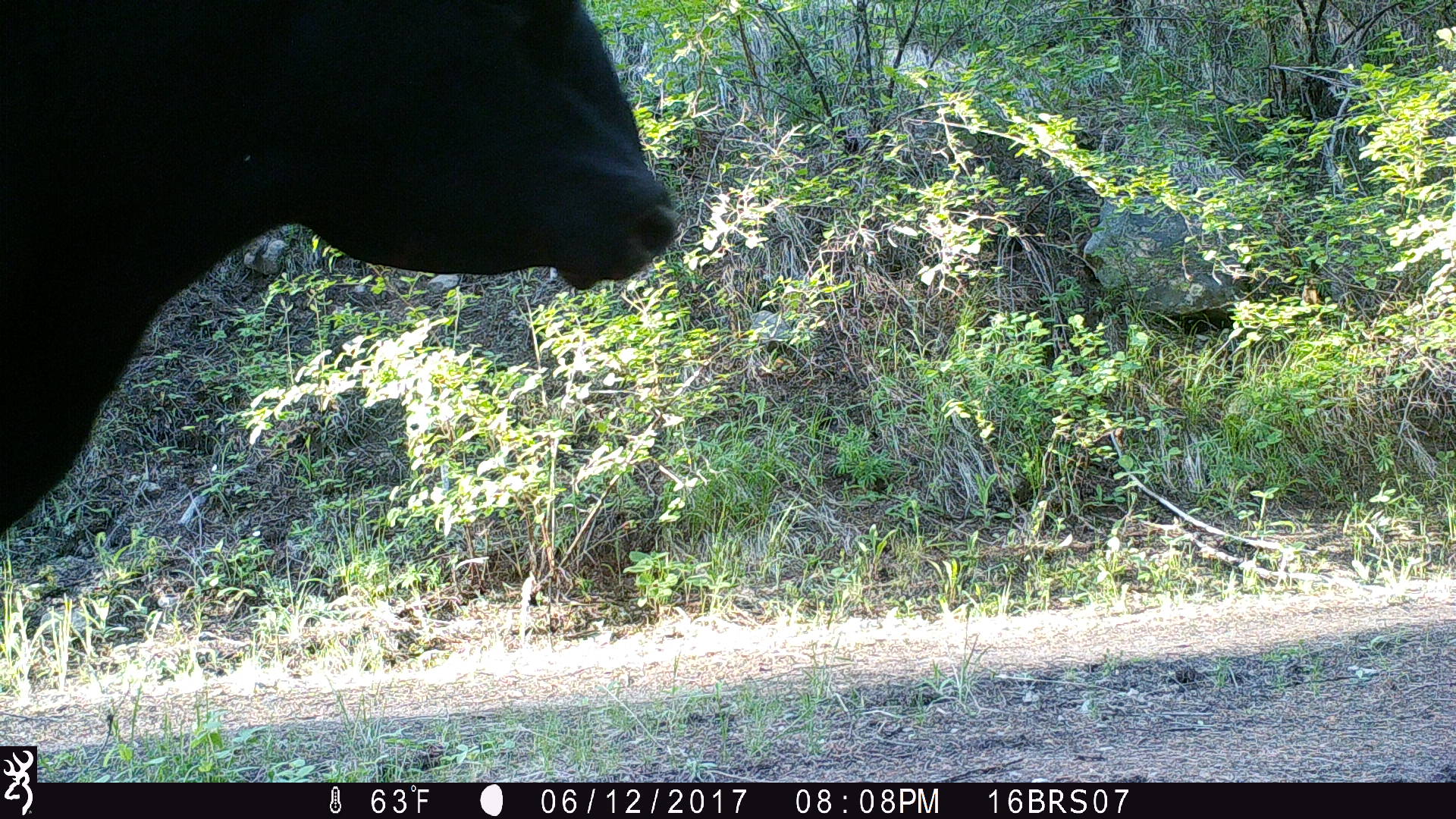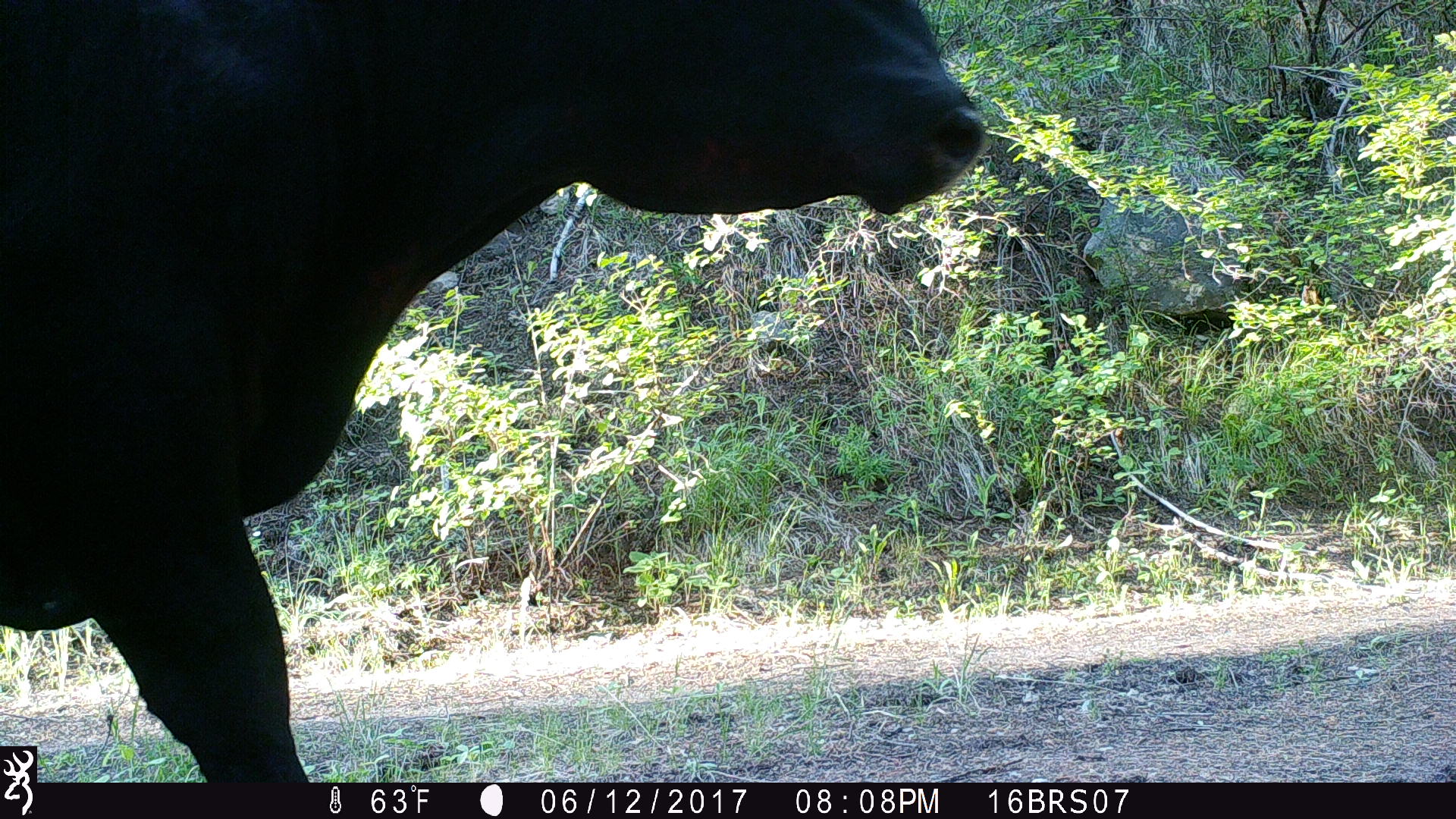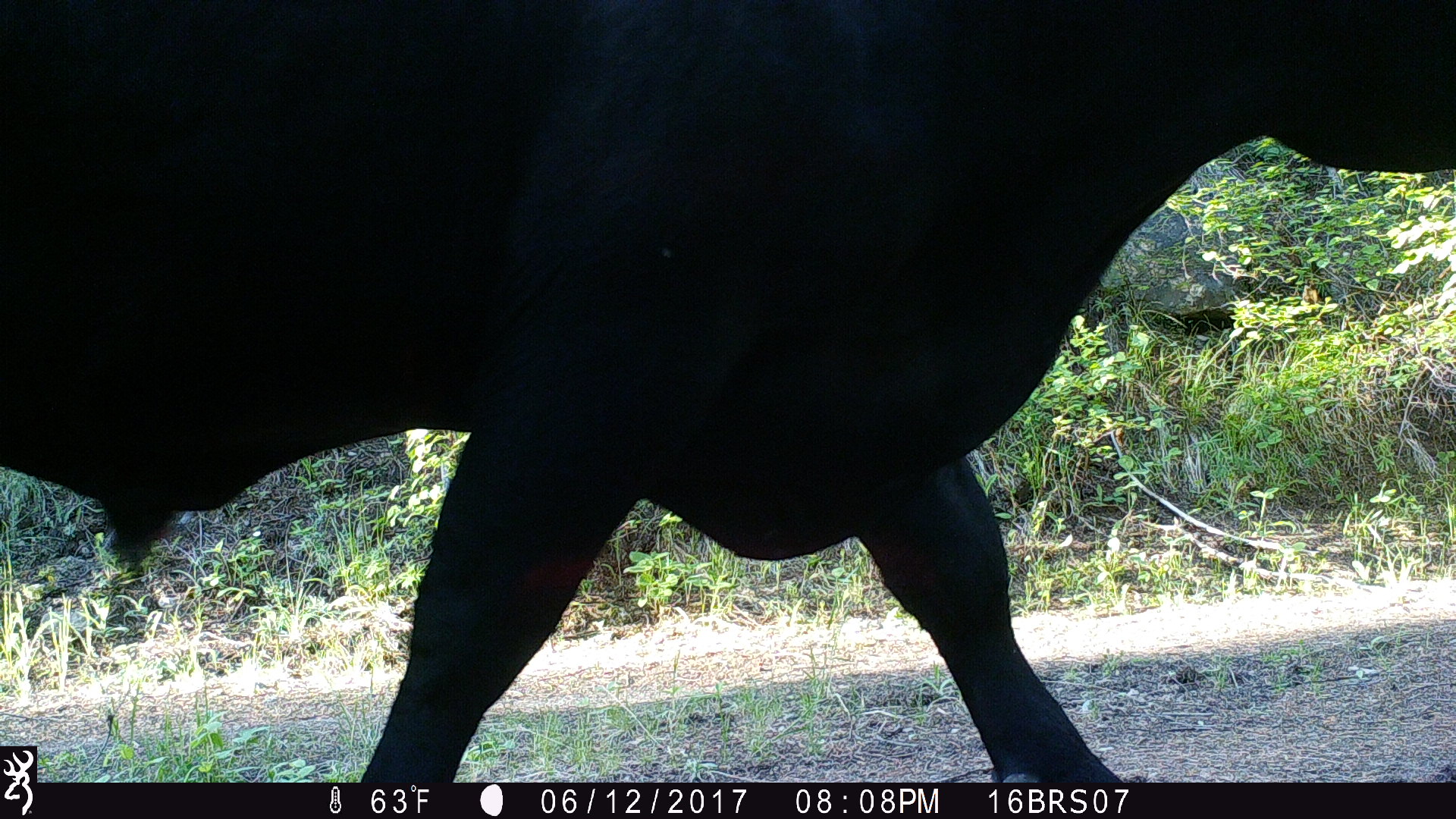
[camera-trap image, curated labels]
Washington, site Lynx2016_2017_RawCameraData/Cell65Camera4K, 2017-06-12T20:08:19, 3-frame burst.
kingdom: Animalia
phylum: Chordata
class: Mammalia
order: Artiodactyla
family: Bovidae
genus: Bos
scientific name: Bos taurus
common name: domestic cattle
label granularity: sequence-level